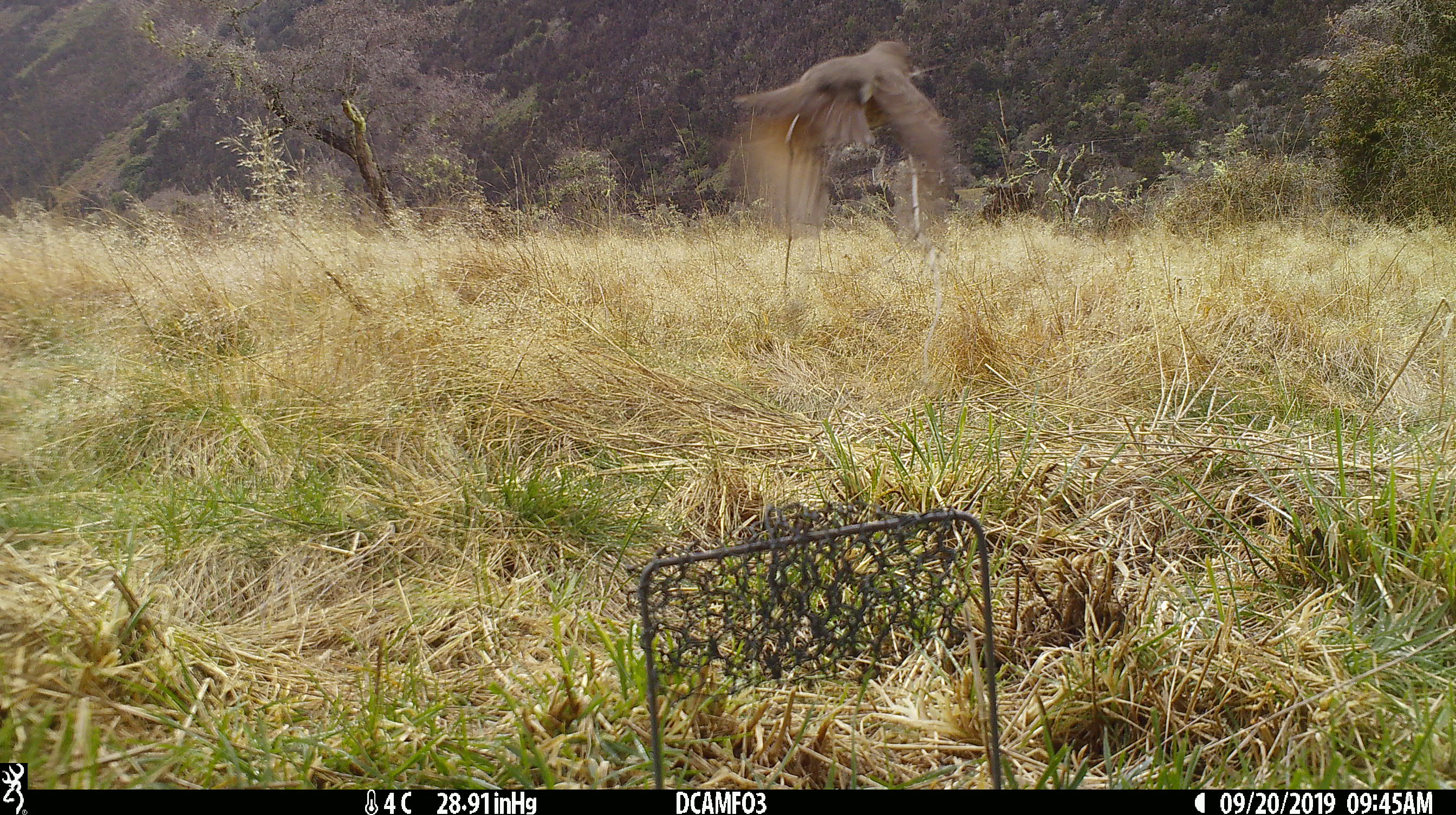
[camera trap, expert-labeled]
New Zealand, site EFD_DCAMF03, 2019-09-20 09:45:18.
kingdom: Animalia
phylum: Chordata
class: Aves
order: Passeriformes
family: Turdidae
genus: Turdus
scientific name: Turdus philomelos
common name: song thrush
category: thrush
Thrush (song thrush) (Turdus philomelos).